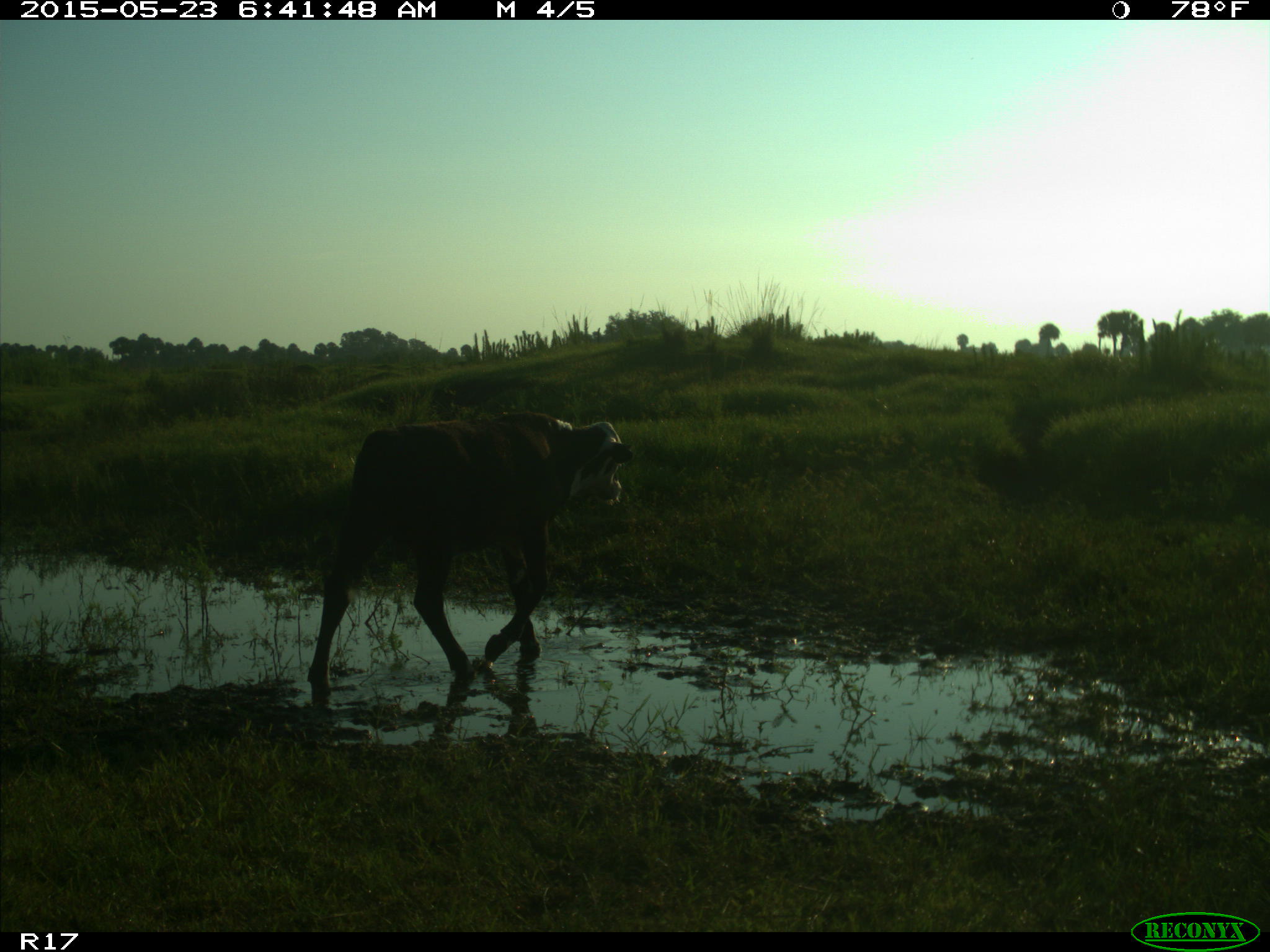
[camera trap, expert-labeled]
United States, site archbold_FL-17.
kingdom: Animalia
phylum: Chordata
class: Mammalia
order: Artiodactyla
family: Bovidae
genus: Bos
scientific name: Bos taurus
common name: domestic cow